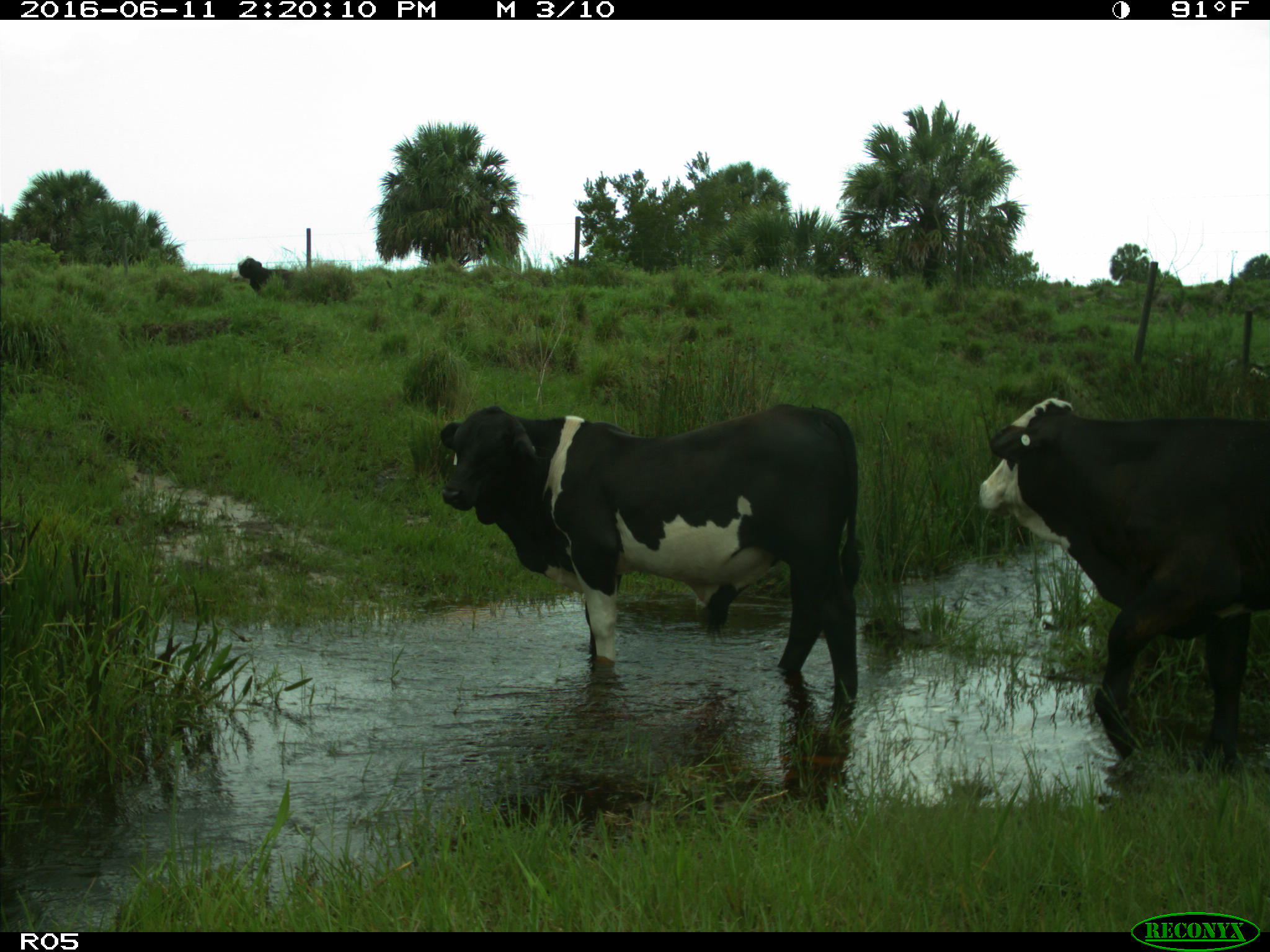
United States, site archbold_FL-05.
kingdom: Animalia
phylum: Chordata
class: Mammalia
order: Artiodactyla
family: Bovidae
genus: Bos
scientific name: Bos taurus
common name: domestic cow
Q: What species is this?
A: Bos taurus (domestic cow).